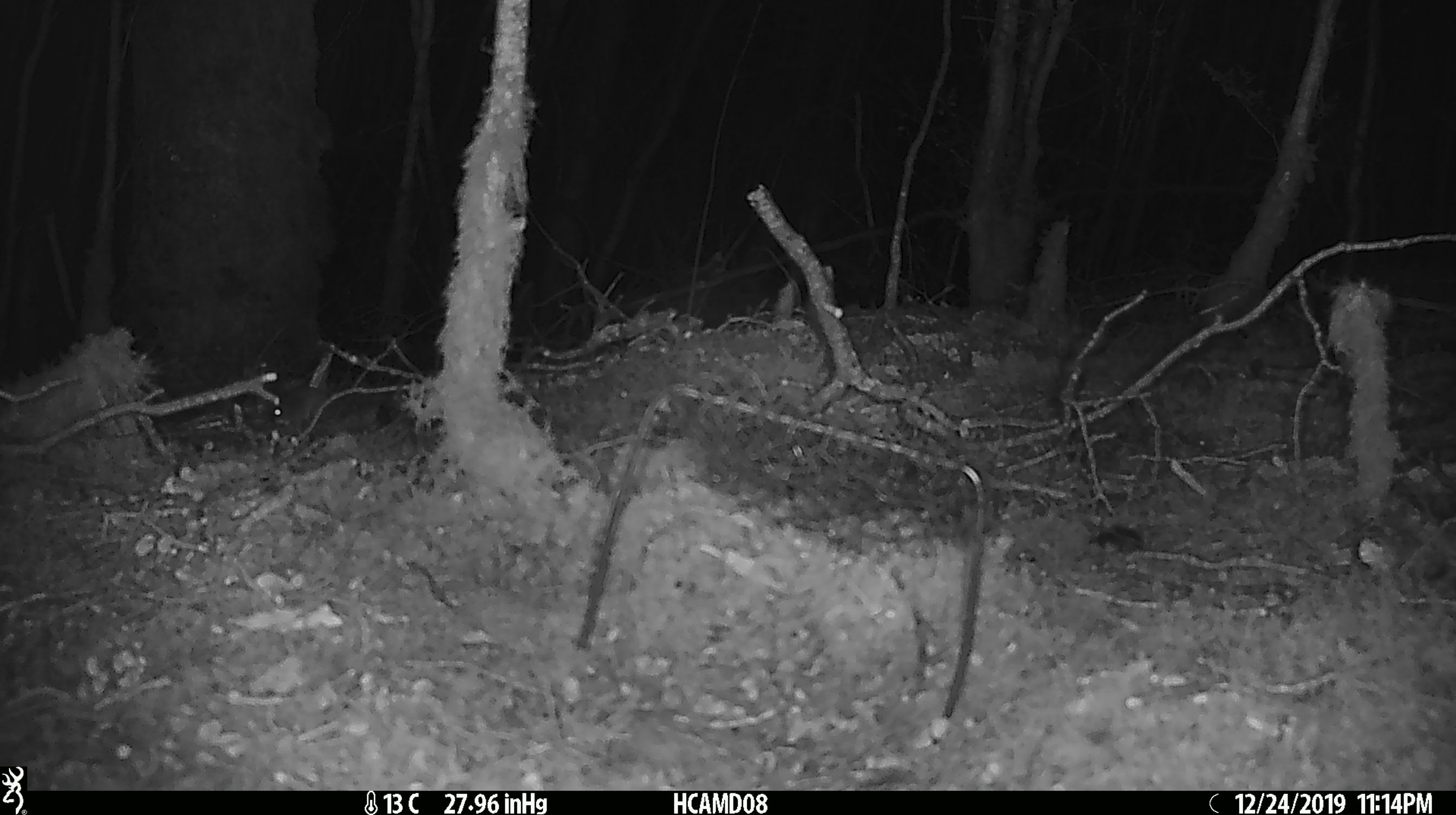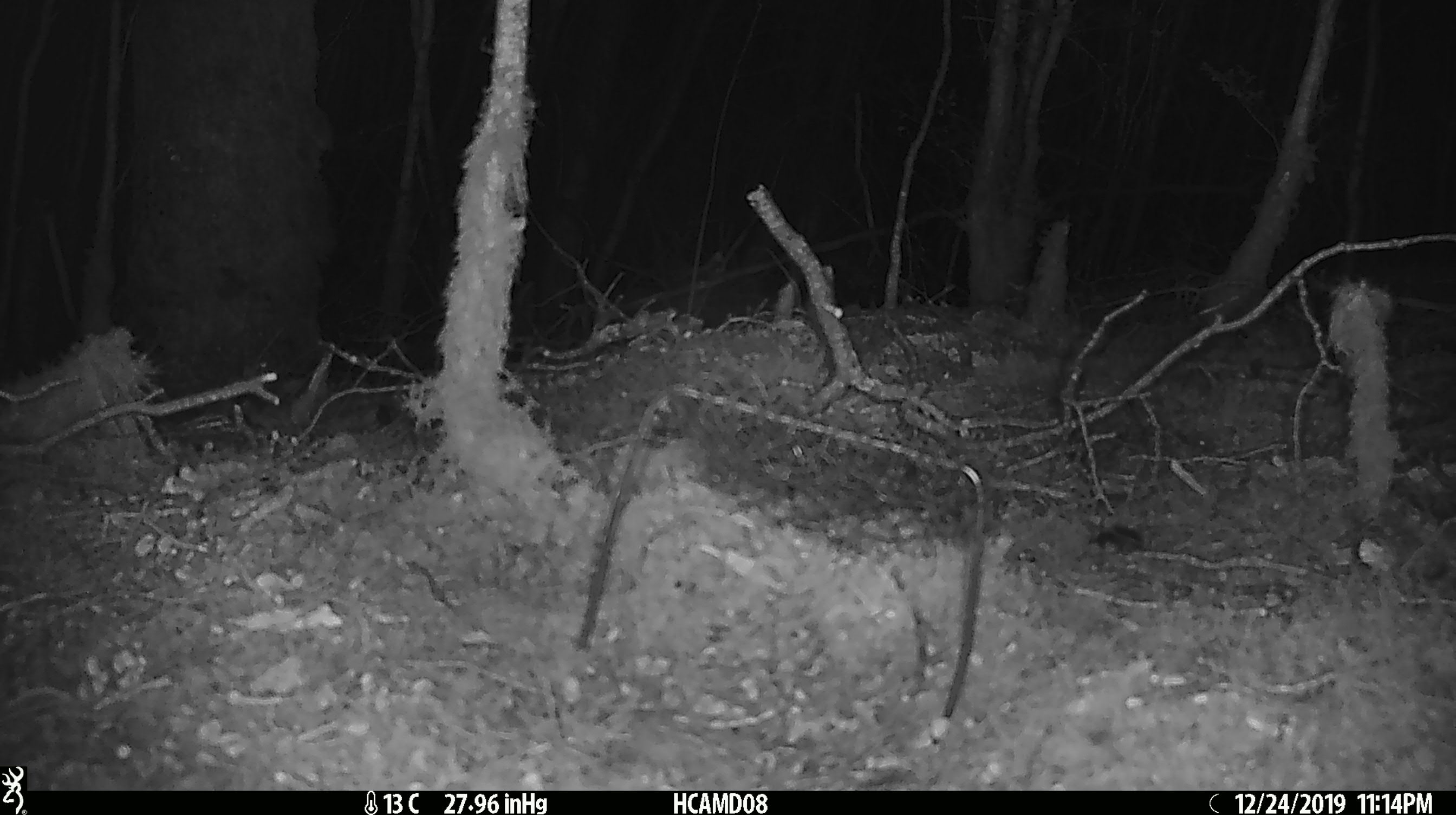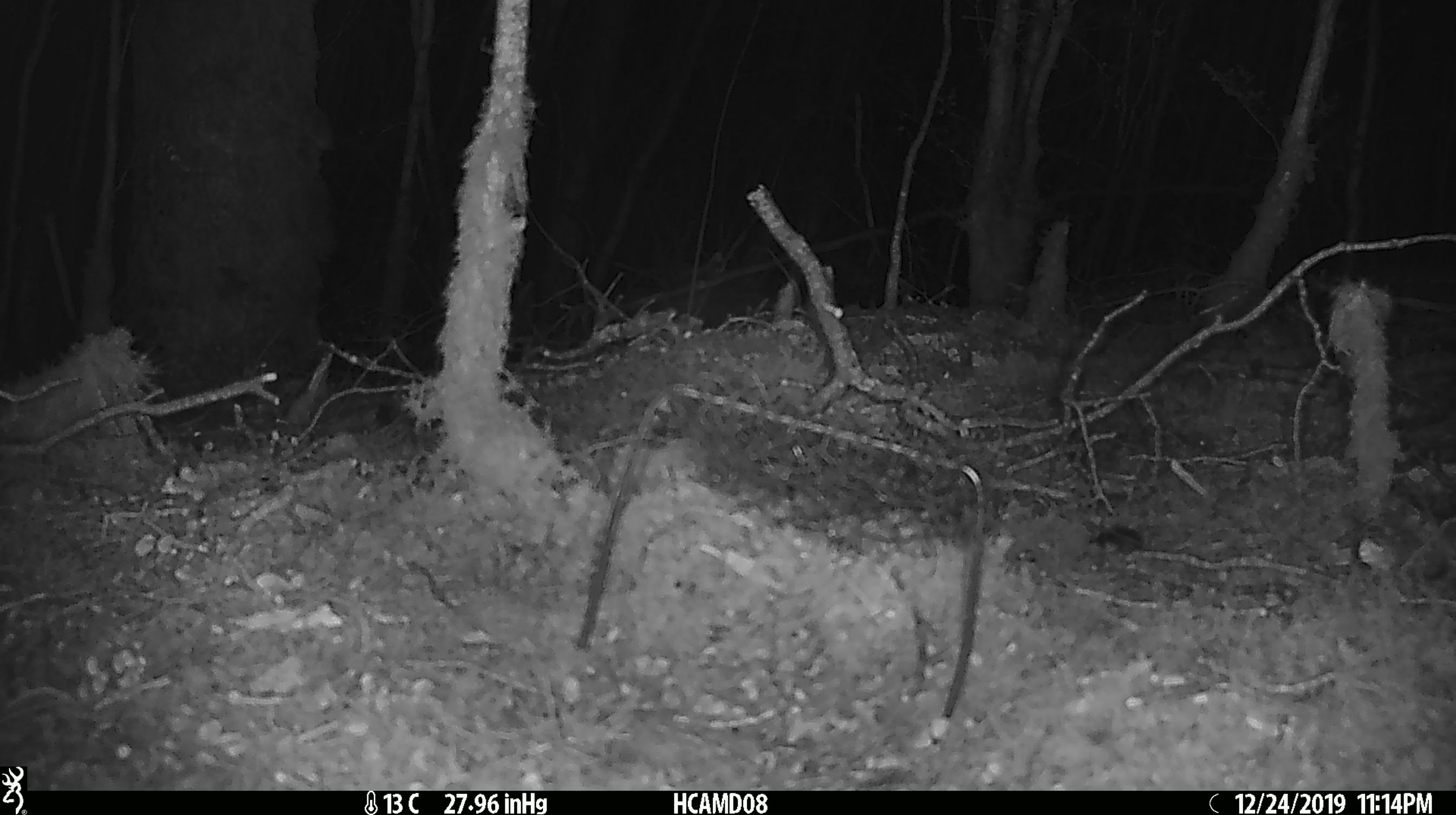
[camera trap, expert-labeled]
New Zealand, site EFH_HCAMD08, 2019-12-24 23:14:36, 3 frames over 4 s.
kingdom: Animalia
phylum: Chordata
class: Mammalia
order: Rodentia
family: Muridae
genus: Mus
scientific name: Mus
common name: mouse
Mouse (Mus).